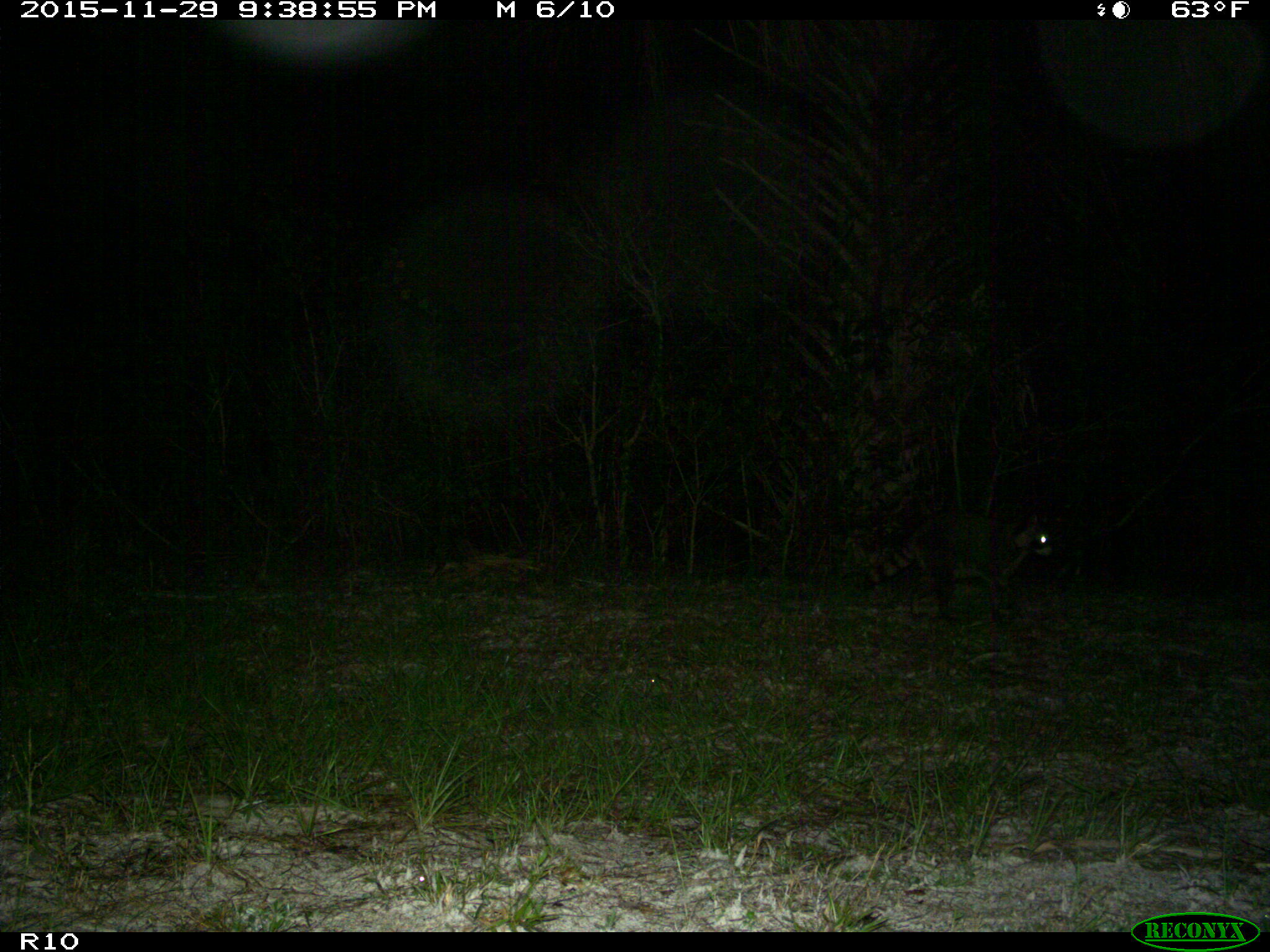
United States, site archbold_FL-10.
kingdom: Animalia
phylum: Chordata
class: Mammalia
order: Carnivora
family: Procyonidae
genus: Procyon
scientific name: Procyon lotor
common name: common raccoon